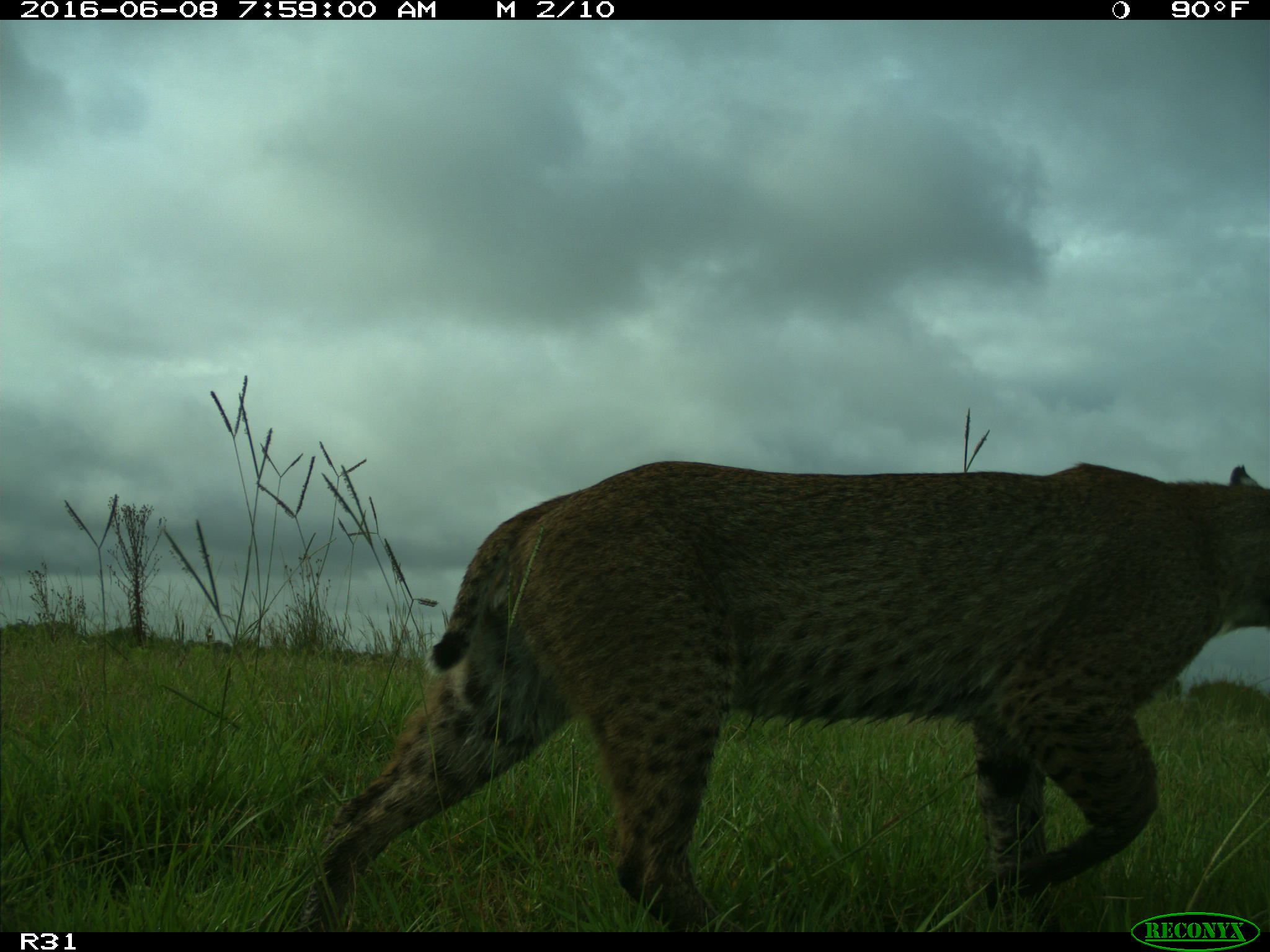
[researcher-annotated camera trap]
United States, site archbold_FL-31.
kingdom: Animalia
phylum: Chordata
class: Mammalia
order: Carnivora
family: Felidae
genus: Lynx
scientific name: Lynx rufus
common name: bobcat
Lynx rufus (bobcat).